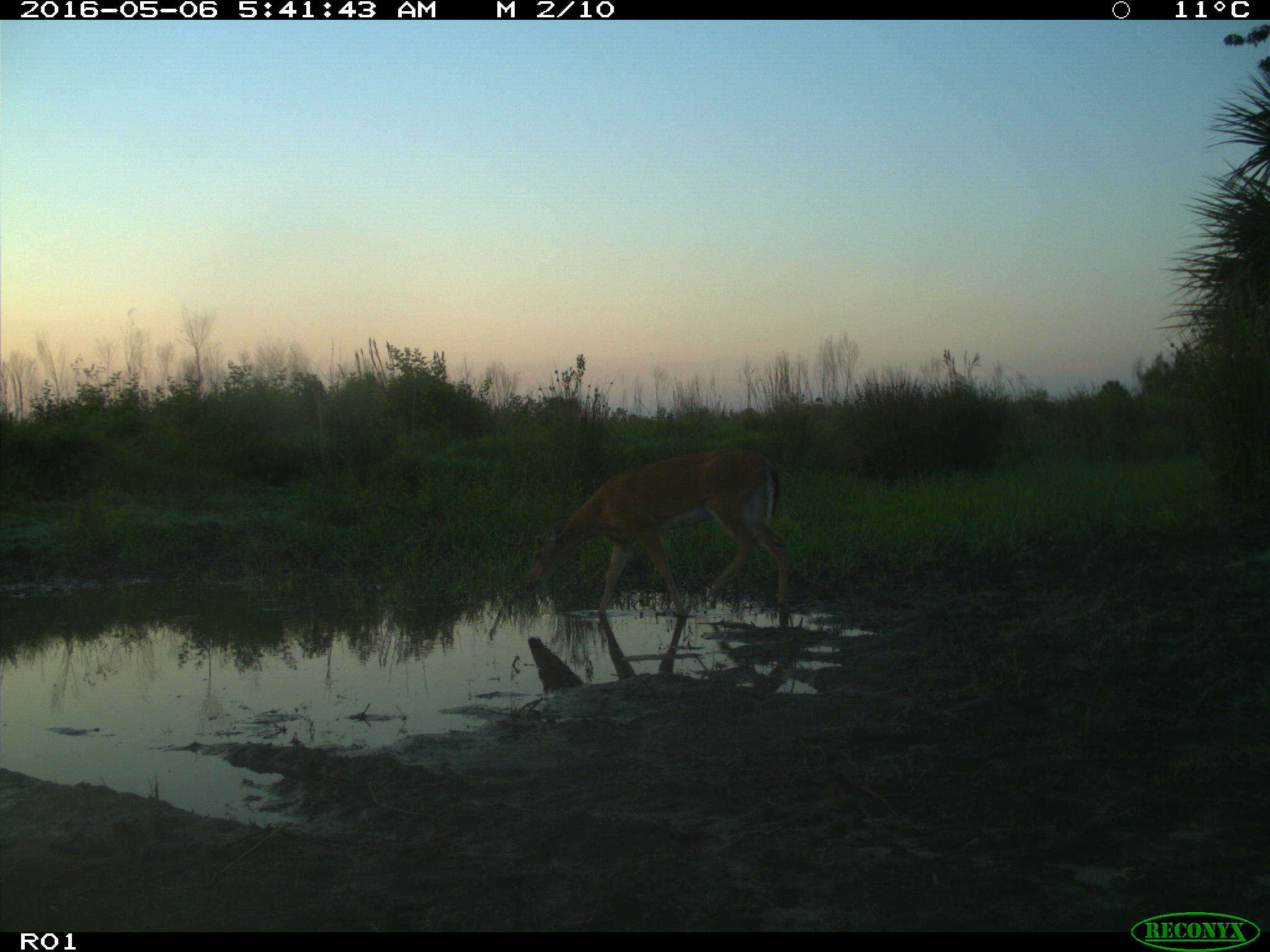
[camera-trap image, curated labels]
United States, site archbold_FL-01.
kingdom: Animalia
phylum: Chordata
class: Mammalia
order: Artiodactyla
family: Cervidae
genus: Odocoileus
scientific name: Odocoileus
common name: deer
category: unidentified deer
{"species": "unidentified deer (deer) (Odocoileus)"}